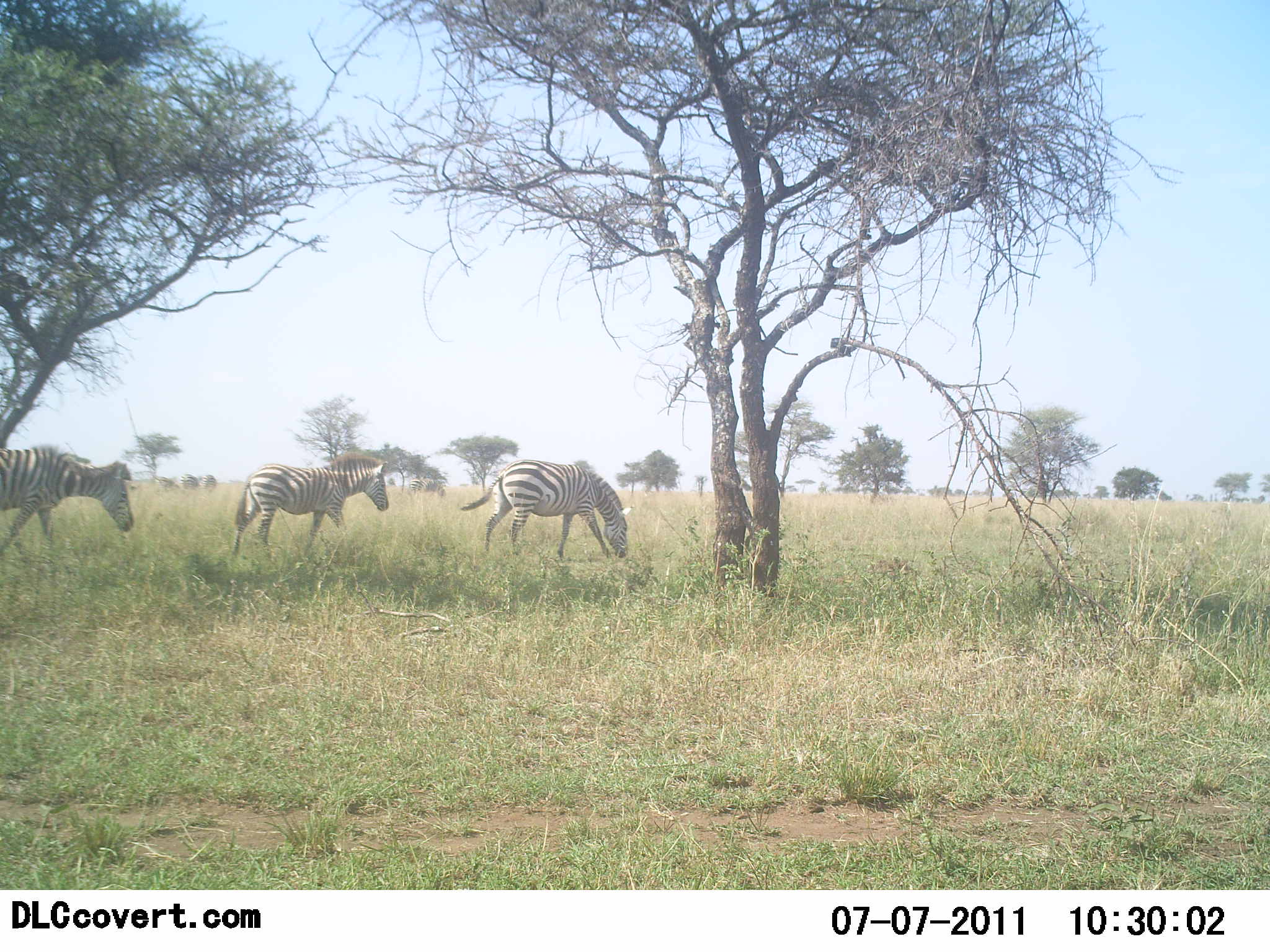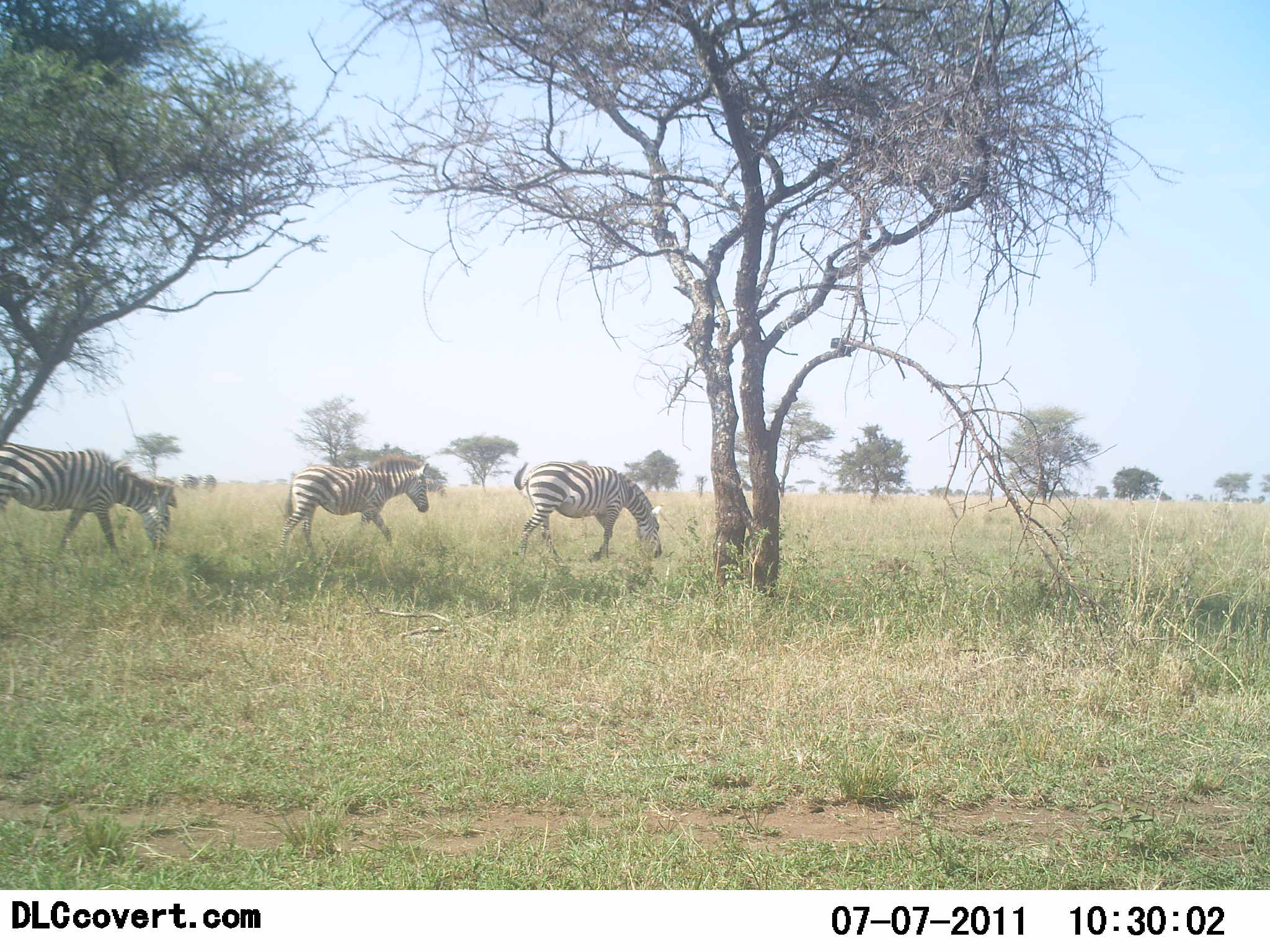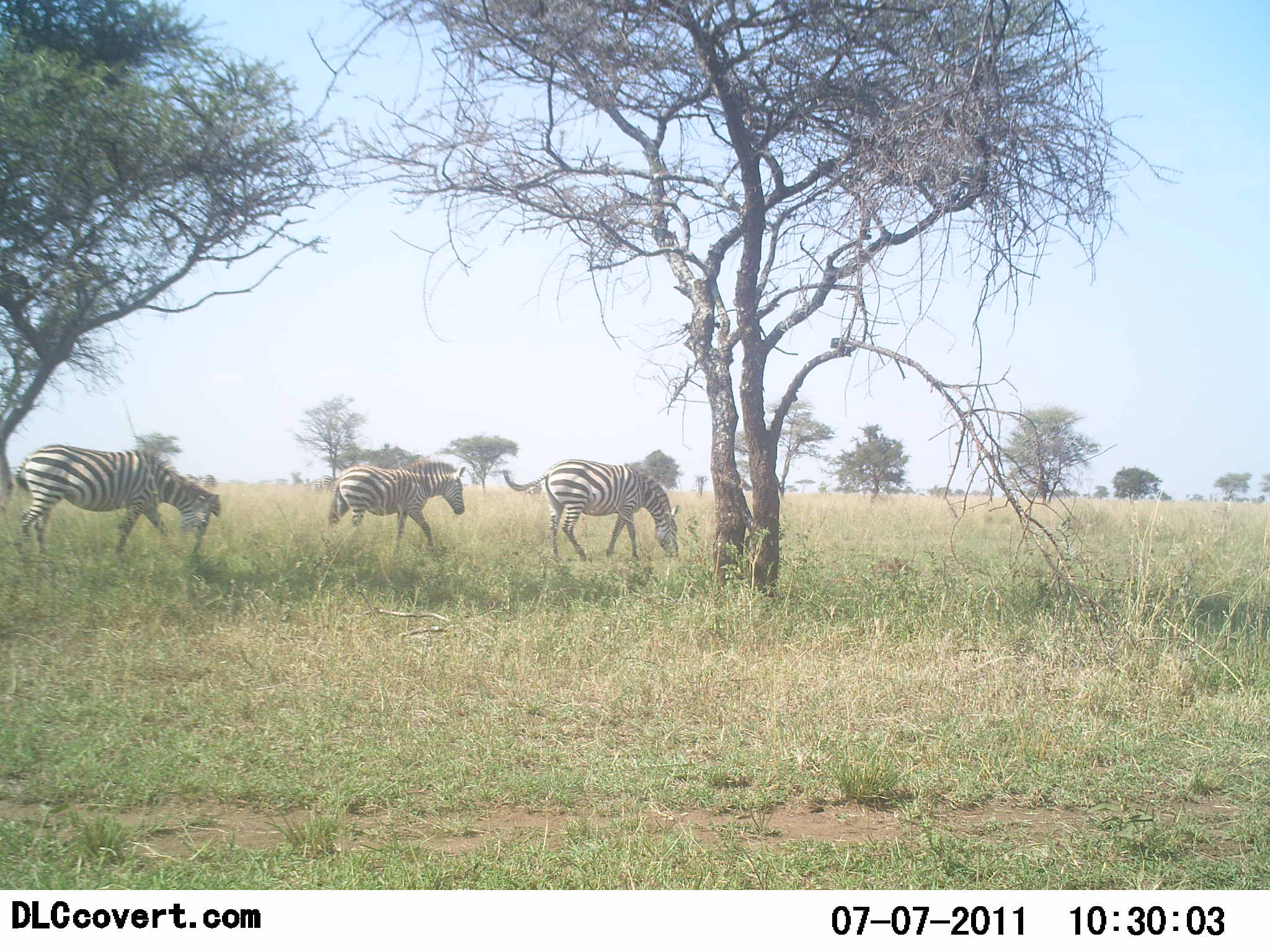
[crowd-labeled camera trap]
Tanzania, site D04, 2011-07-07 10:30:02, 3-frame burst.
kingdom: Animalia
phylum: Chordata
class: Mammalia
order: Perissodactyla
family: Equidae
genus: Equus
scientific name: Equus quagga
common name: plains zebra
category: zebra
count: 3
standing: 0%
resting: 0%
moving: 100%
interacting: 0%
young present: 0%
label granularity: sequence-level